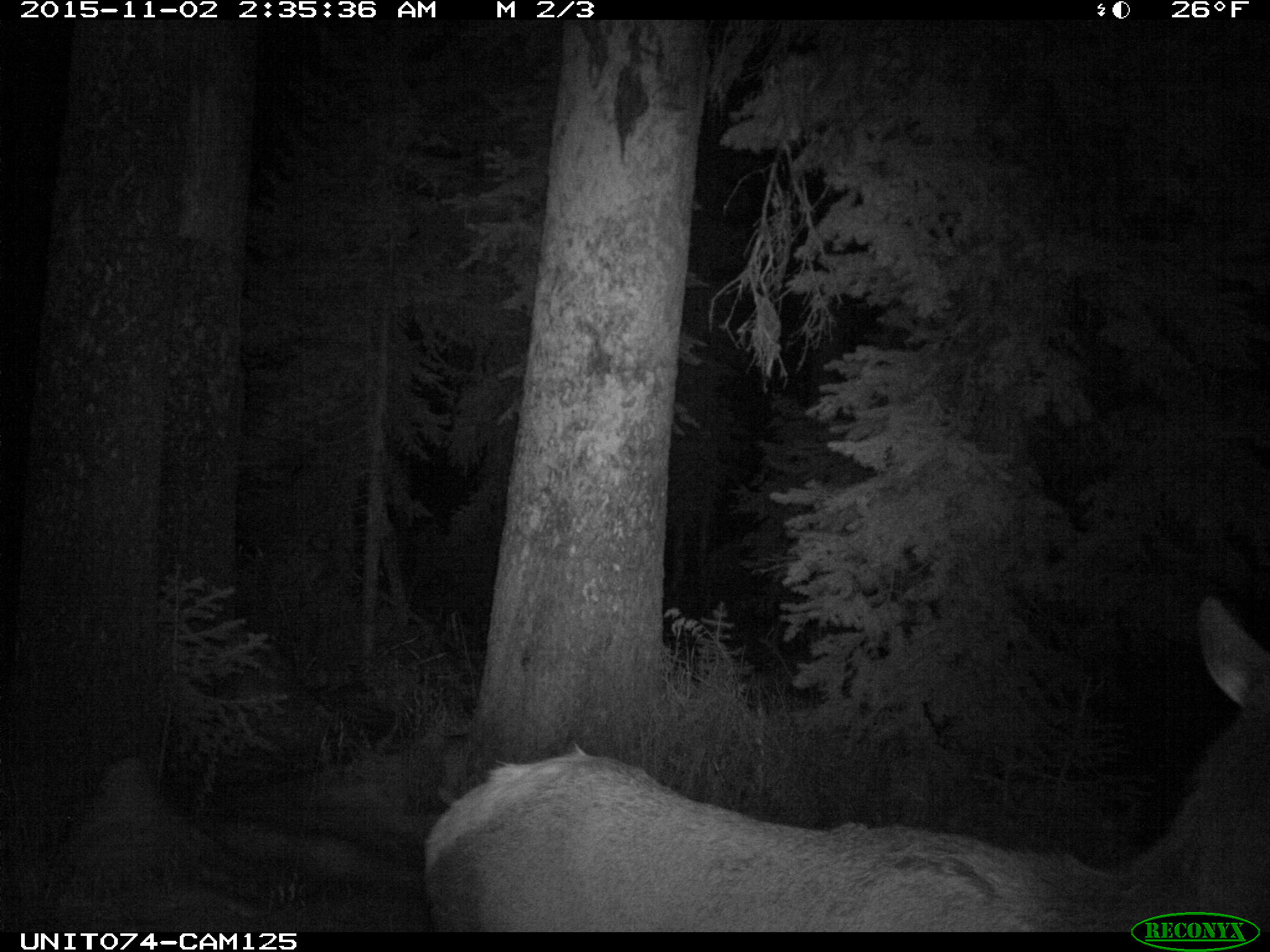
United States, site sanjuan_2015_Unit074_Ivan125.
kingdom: Animalia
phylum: Chordata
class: Mammalia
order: Artiodactyla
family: Cervidae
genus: Cervus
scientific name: Cervus elaphus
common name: red deer